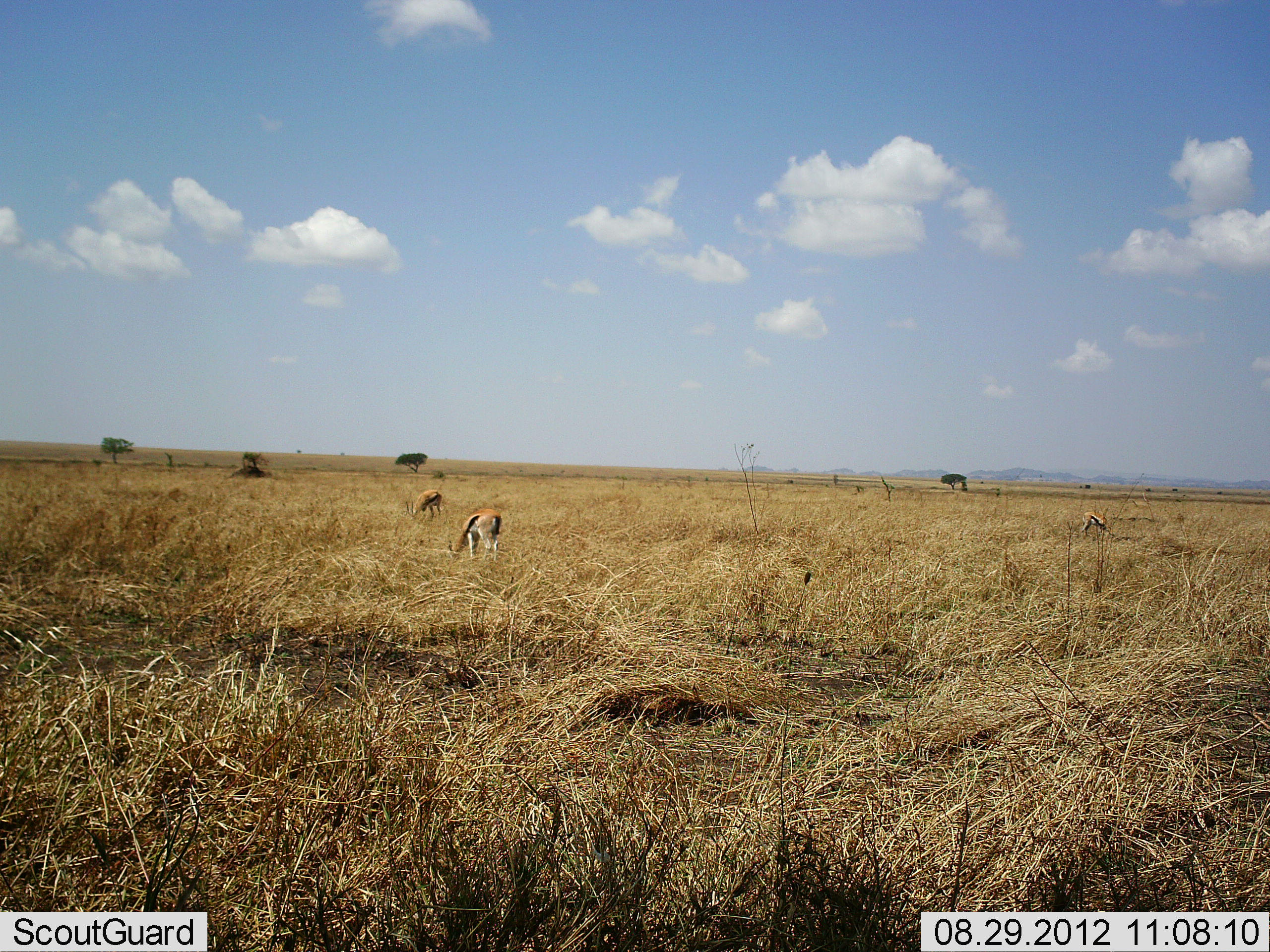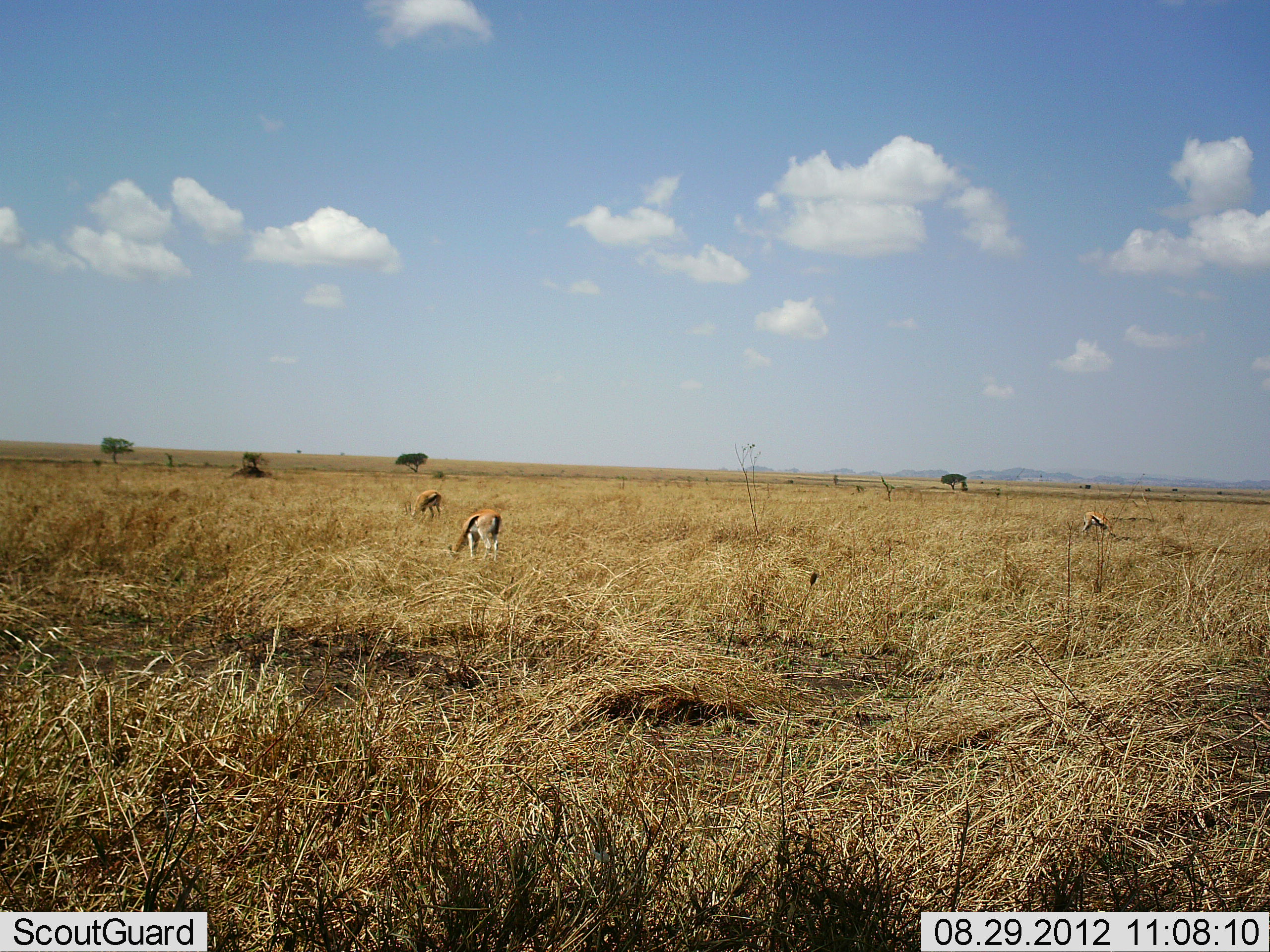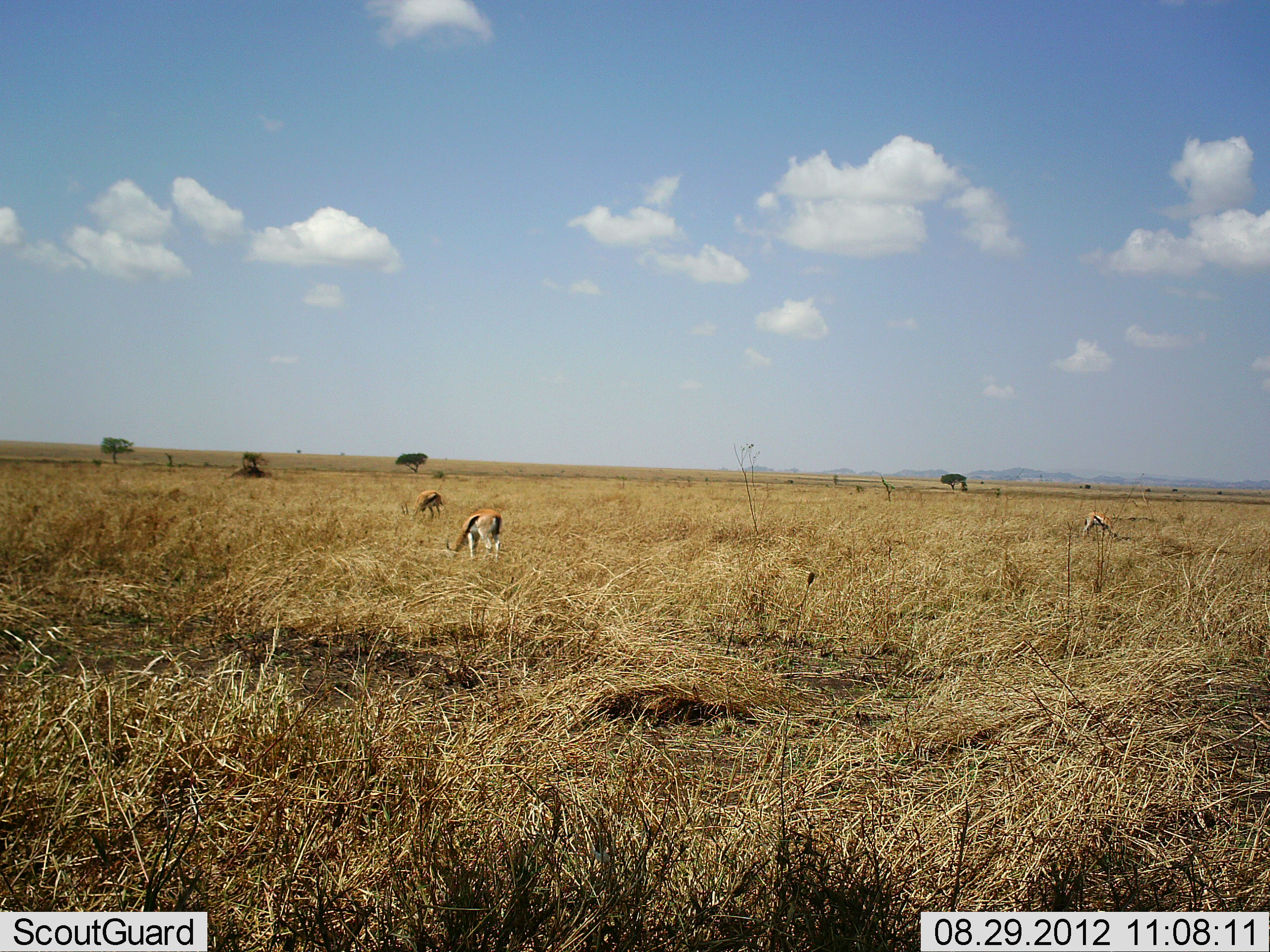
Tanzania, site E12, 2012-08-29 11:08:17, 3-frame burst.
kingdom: Animalia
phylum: Chordata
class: Mammalia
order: Artiodactyla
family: Bovidae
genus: Eudorcas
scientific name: Eudorcas thomsonii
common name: thomson's gazelle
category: gazellethomsons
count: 3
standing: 20%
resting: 0%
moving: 10%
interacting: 0%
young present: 0%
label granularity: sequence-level